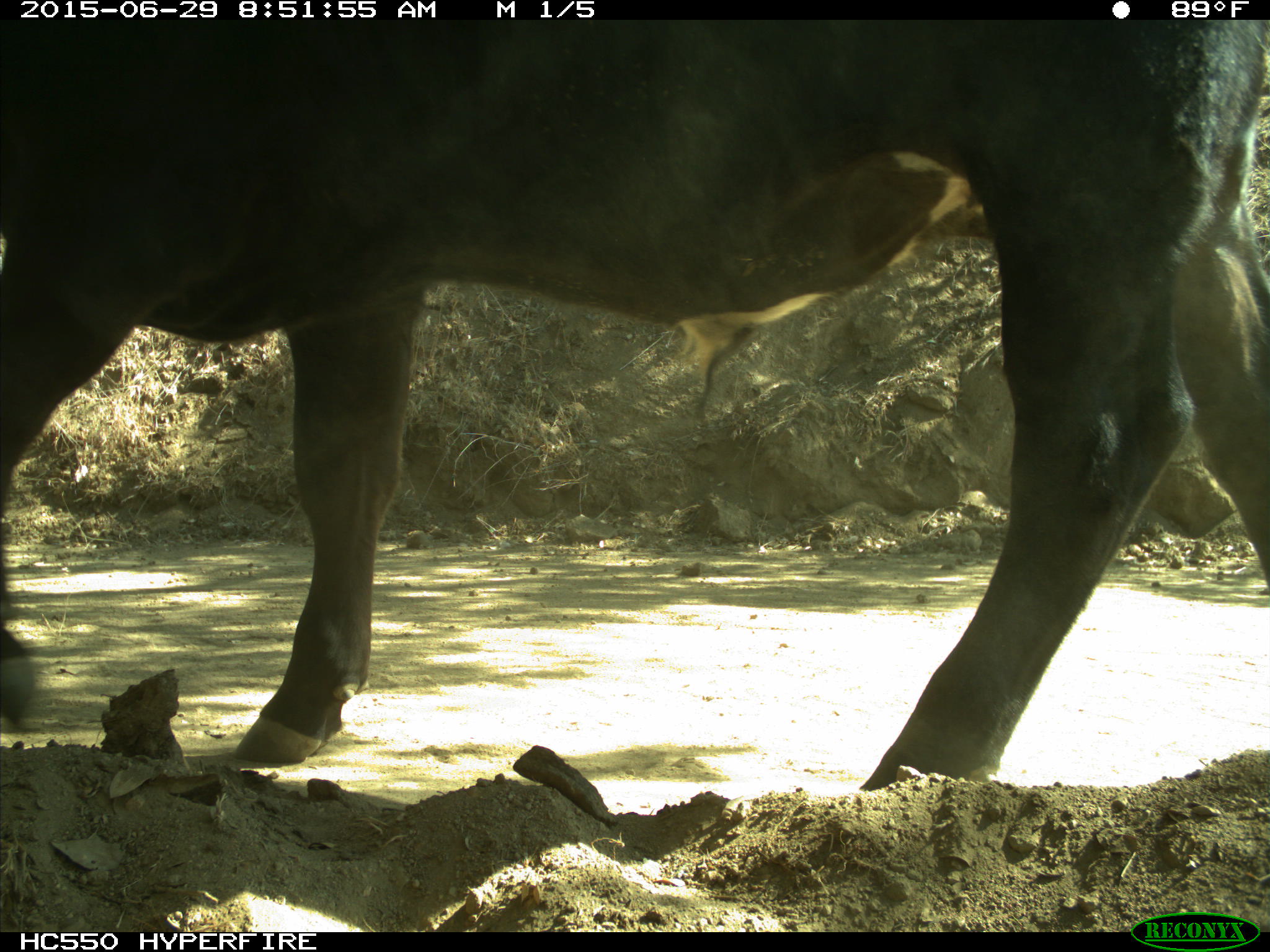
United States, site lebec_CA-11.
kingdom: Animalia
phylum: Chordata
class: Mammalia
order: Artiodactyla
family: Bovidae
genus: Bos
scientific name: Bos taurus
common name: domestic cow